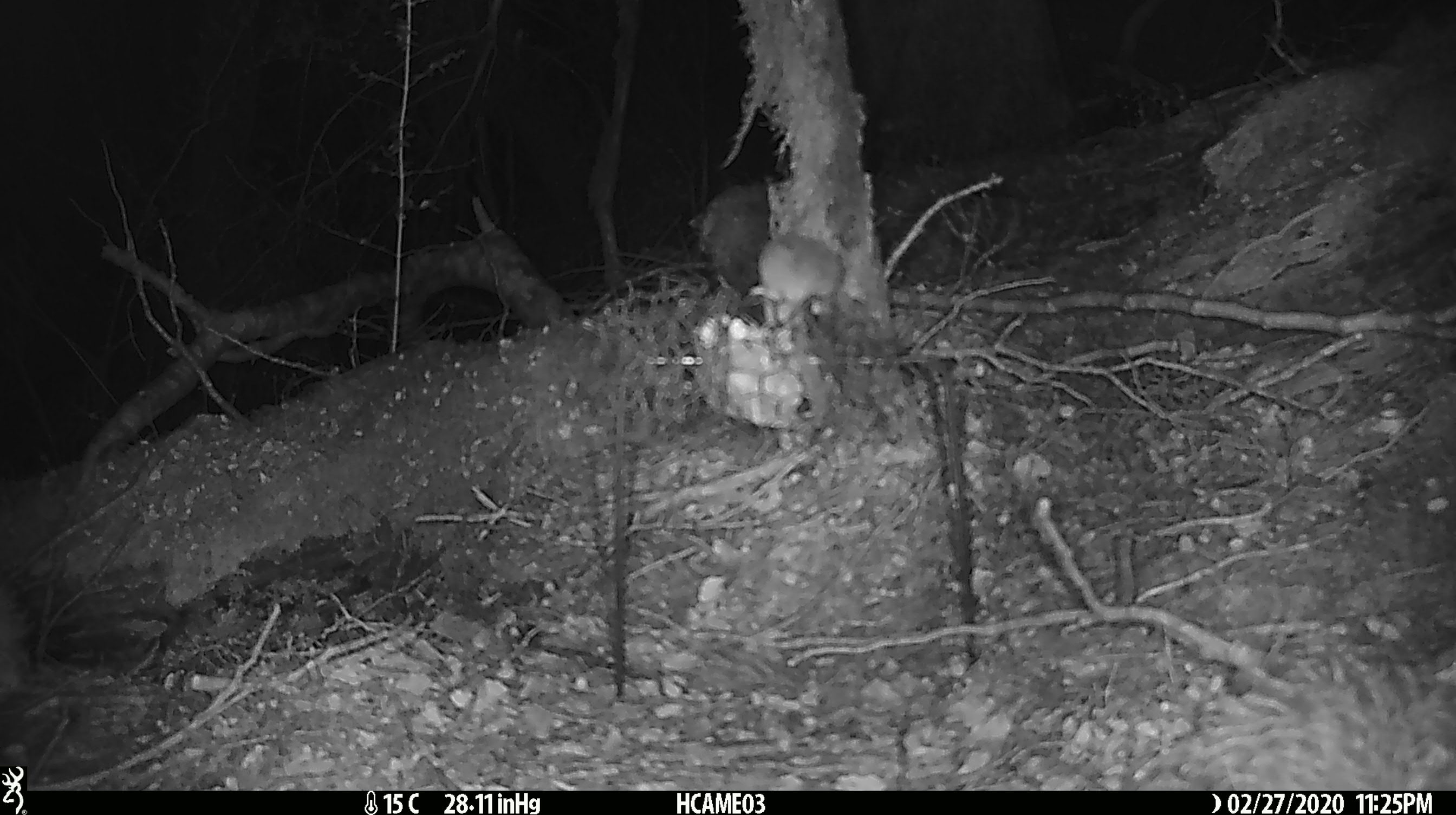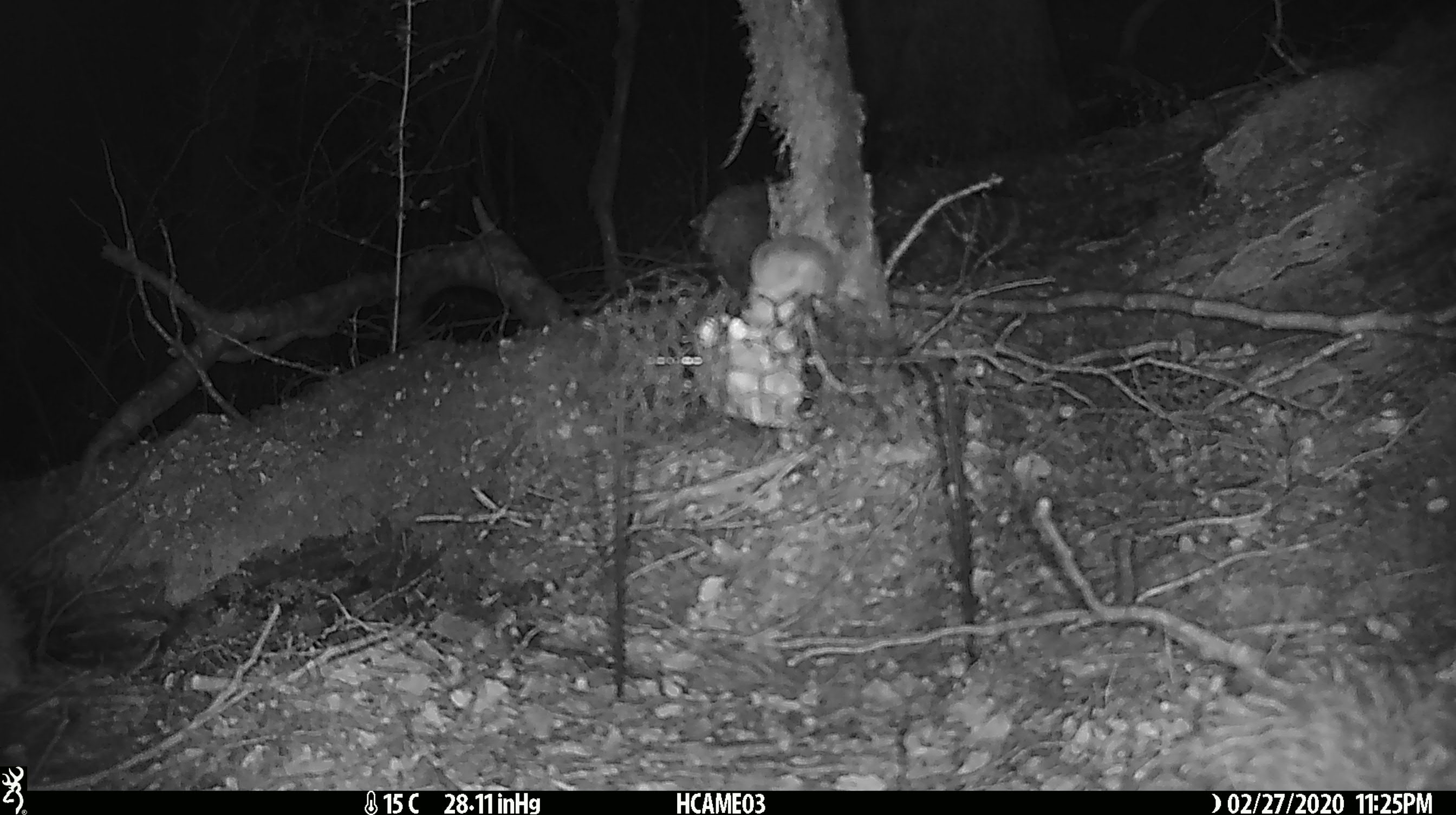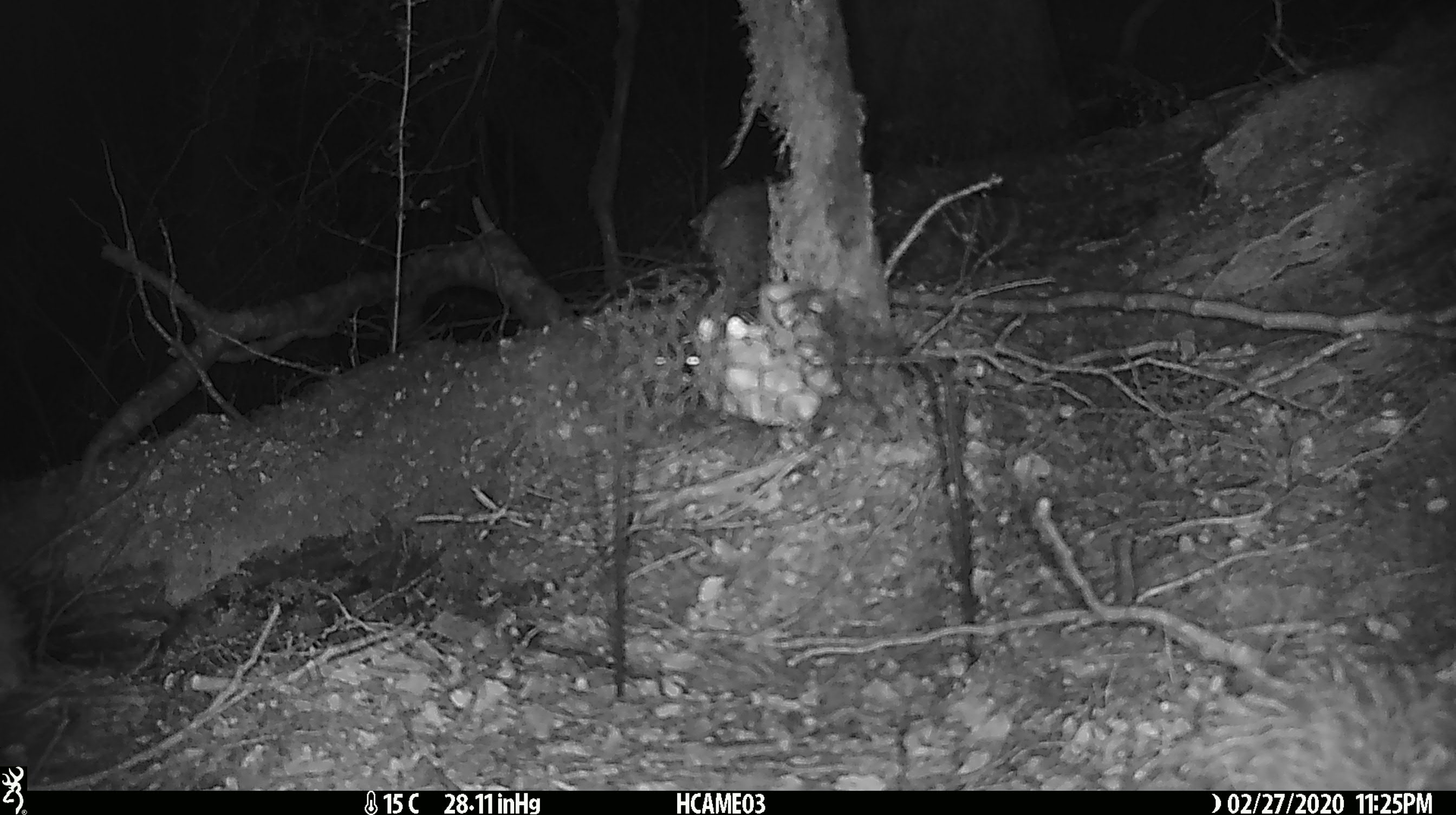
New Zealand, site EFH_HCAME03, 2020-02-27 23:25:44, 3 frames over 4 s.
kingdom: Animalia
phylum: Chordata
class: Mammalia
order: Rodentia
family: Muridae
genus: Mus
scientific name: Mus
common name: mouse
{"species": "mouse (Mus)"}